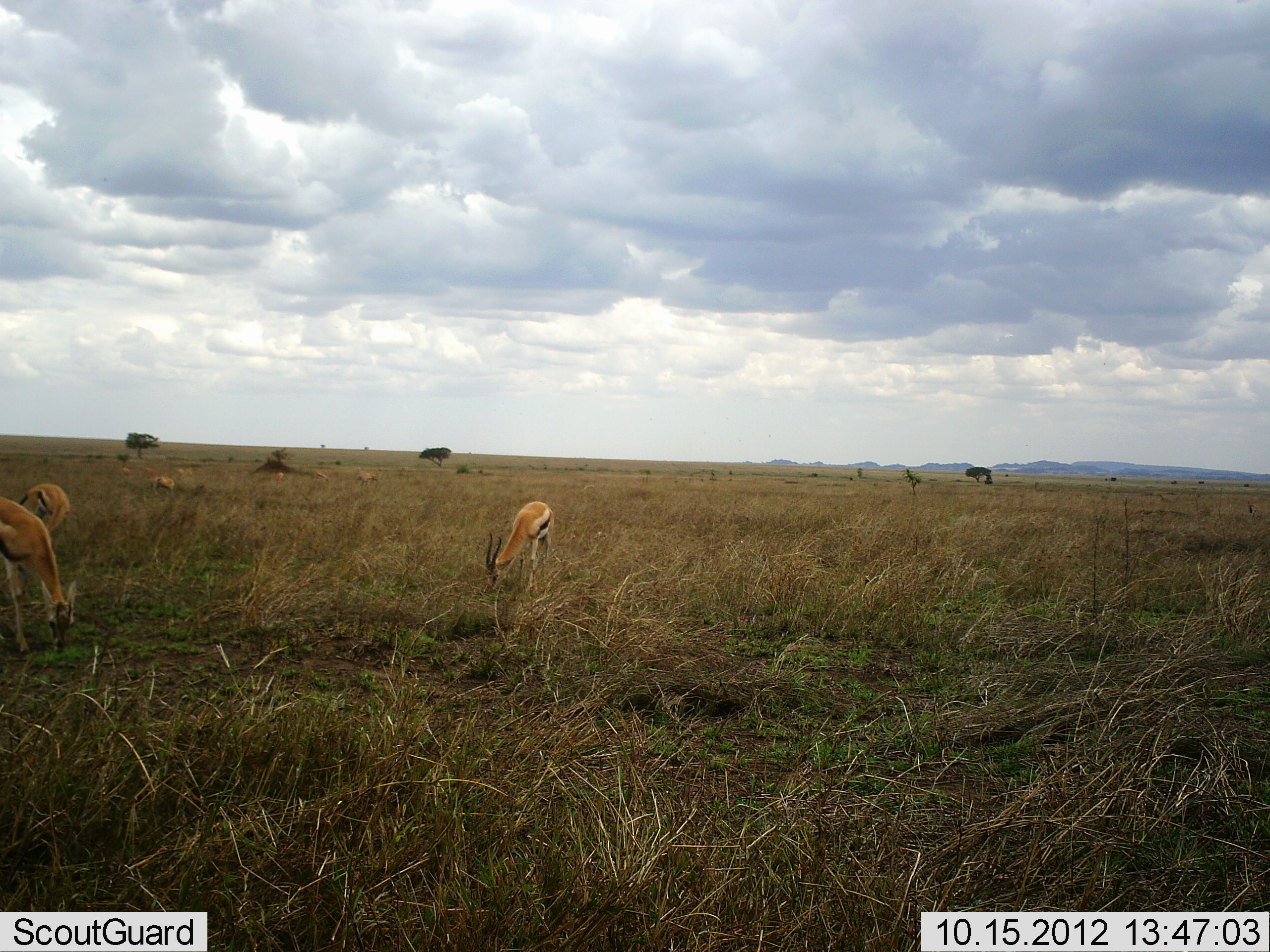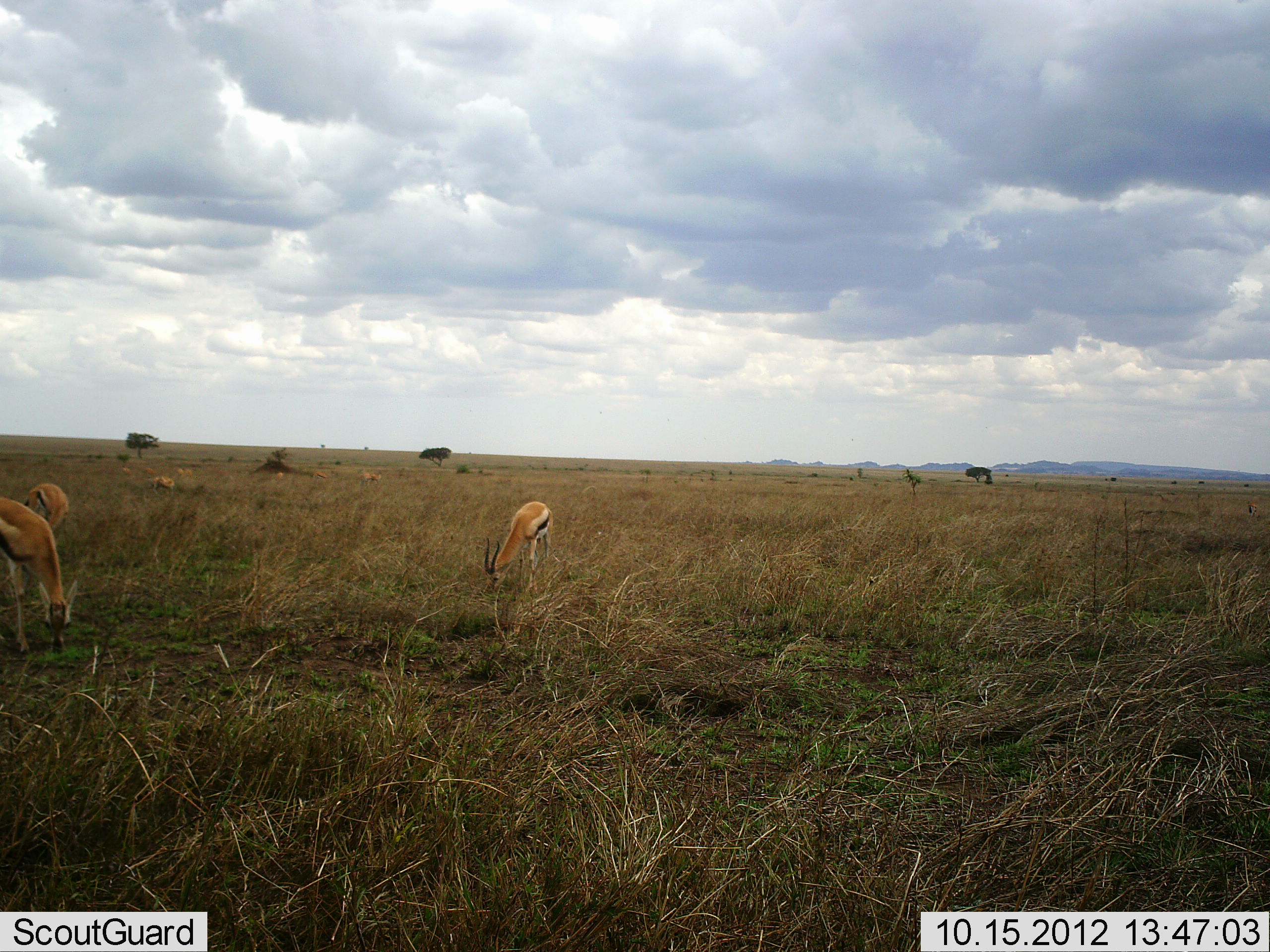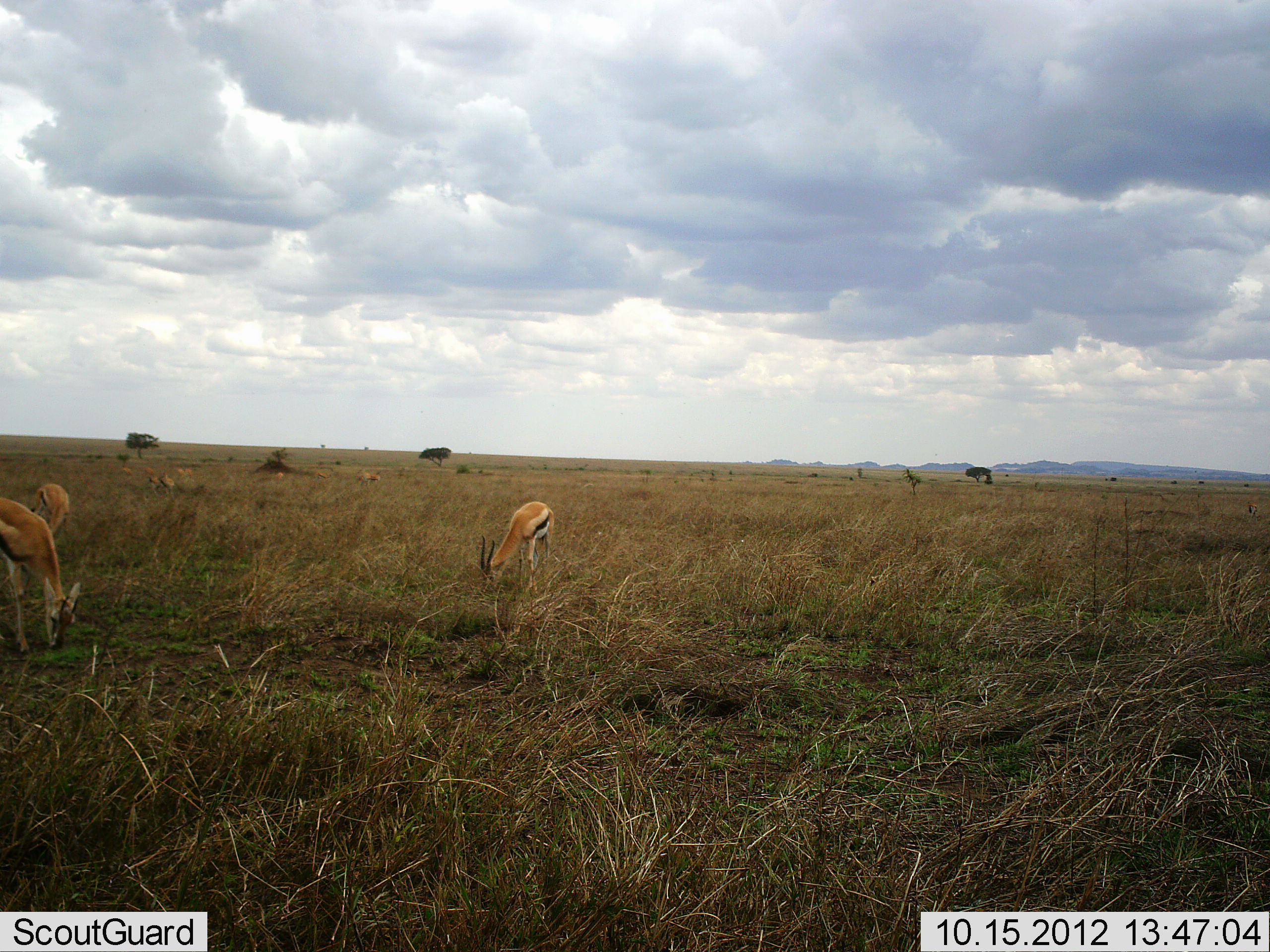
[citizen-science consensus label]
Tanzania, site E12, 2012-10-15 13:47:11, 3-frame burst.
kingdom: Animalia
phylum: Chordata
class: Mammalia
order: Artiodactyla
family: Bovidae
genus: Eudorcas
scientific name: Eudorcas thomsonii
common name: thomson's gazelle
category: gazellethomsons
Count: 6.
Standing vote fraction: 0%.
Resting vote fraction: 0%.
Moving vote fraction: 0%.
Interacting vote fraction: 0%.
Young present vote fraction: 0%.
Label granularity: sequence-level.